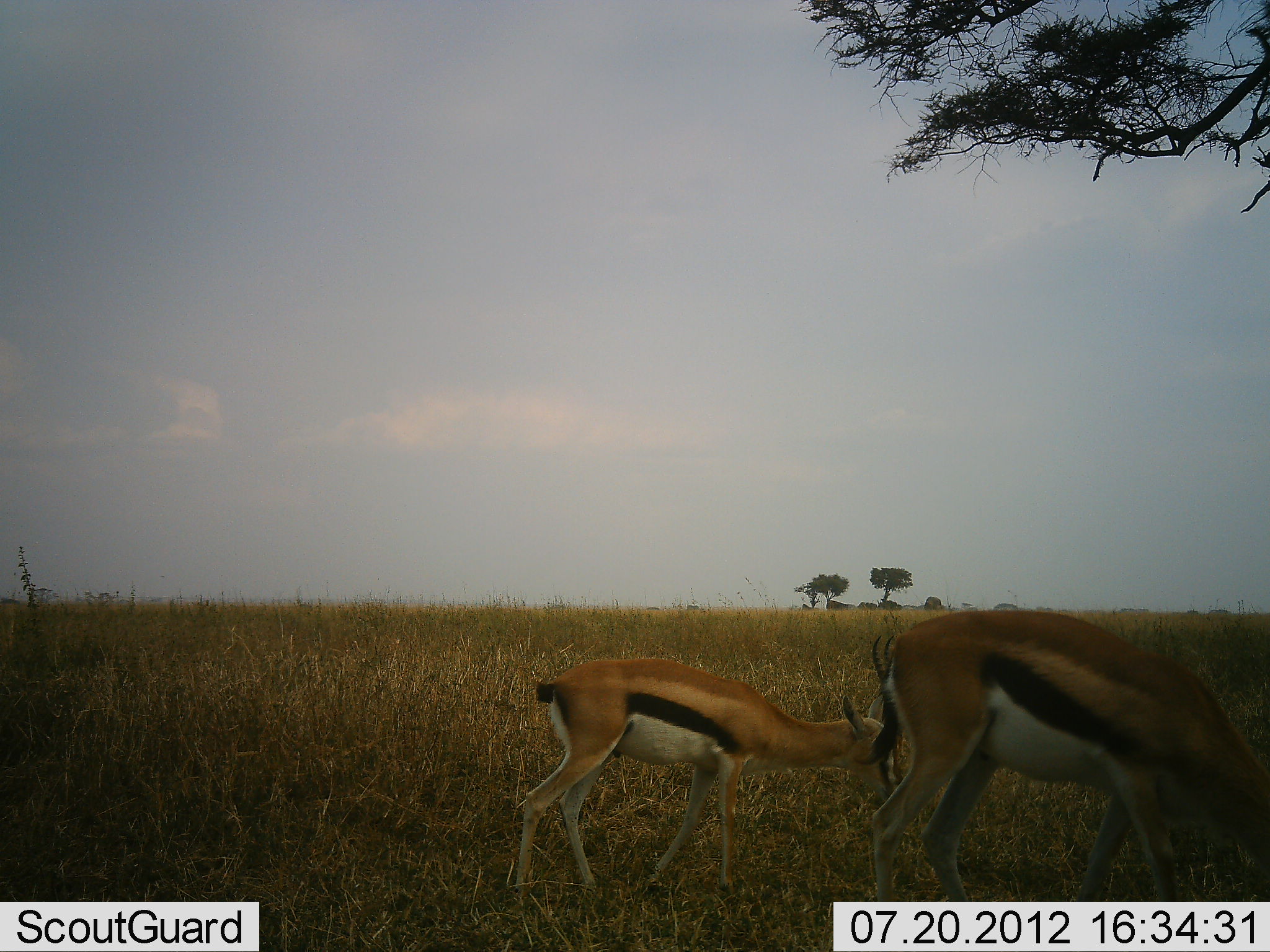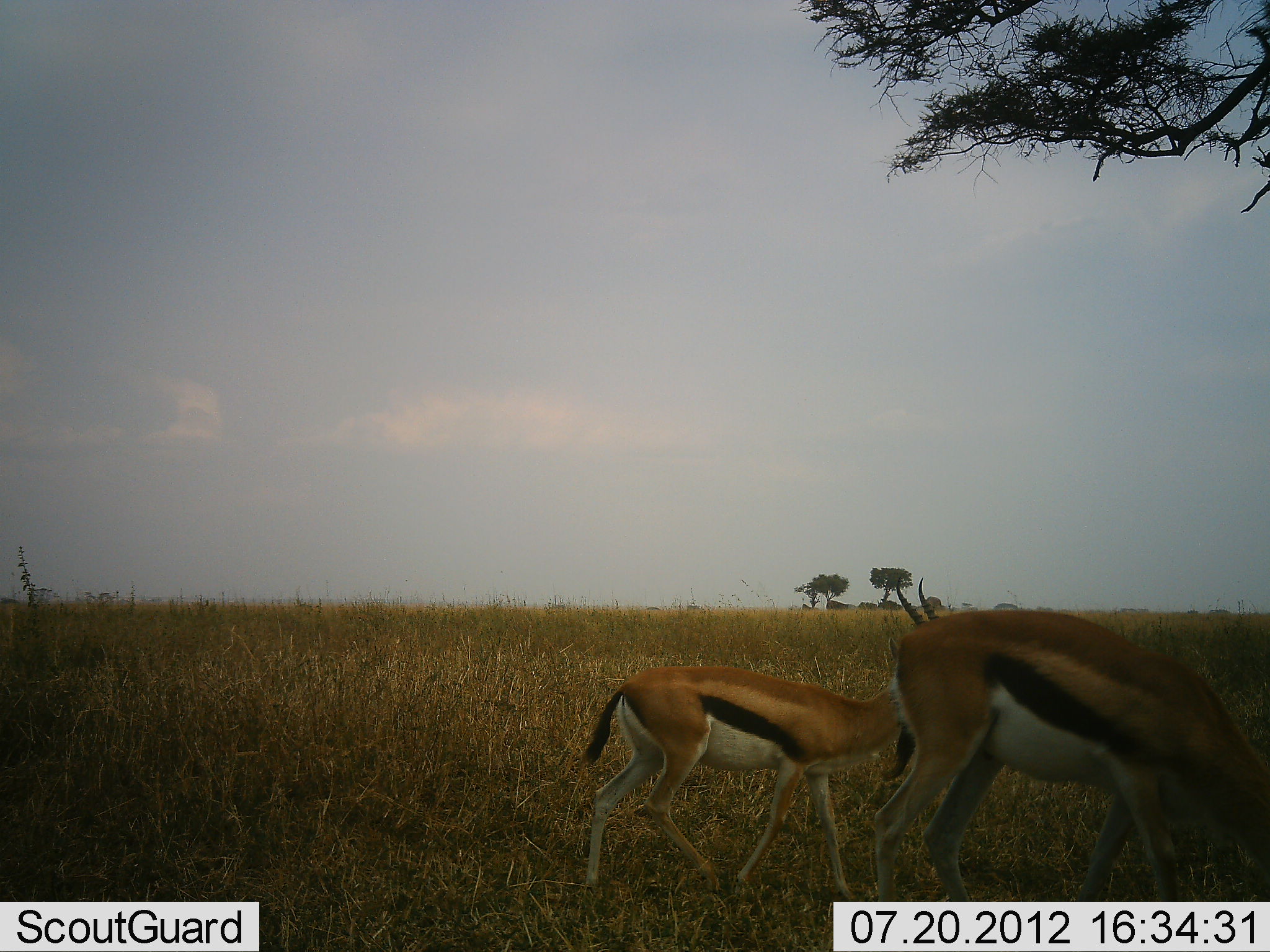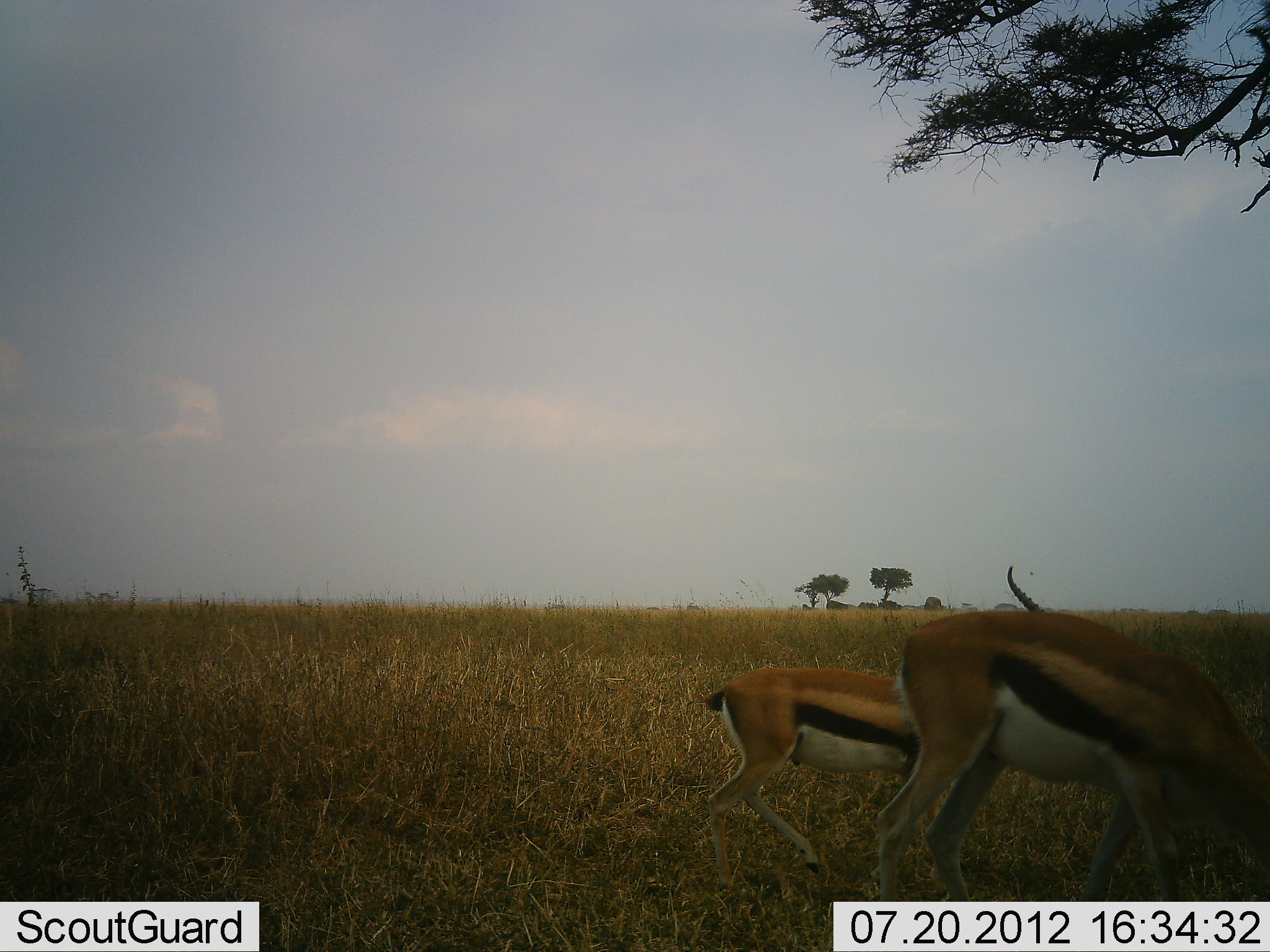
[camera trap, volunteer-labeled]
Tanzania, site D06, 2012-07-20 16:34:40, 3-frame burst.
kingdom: Animalia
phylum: Chordata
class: Mammalia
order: Artiodactyla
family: Bovidae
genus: Eudorcas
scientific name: Eudorcas thomsonii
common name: thomson's gazelle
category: gazellethomsons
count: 2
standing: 20%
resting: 0%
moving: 70%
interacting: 0%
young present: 10%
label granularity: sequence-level